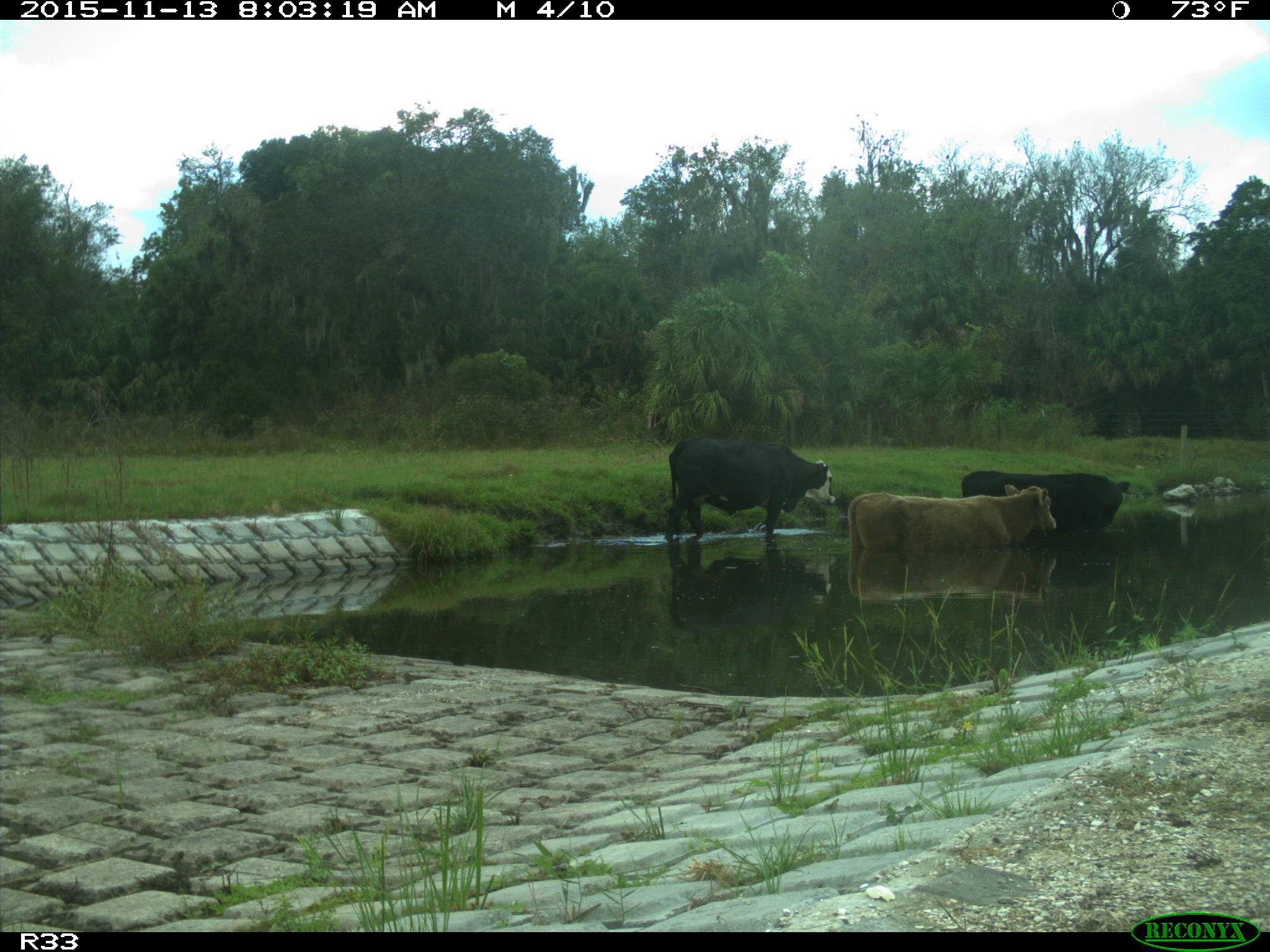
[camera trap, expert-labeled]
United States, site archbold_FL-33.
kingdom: Animalia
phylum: Chordata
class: Mammalia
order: Artiodactyla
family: Bovidae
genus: Bos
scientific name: Bos taurus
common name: domestic cow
Bos taurus (domestic cow).